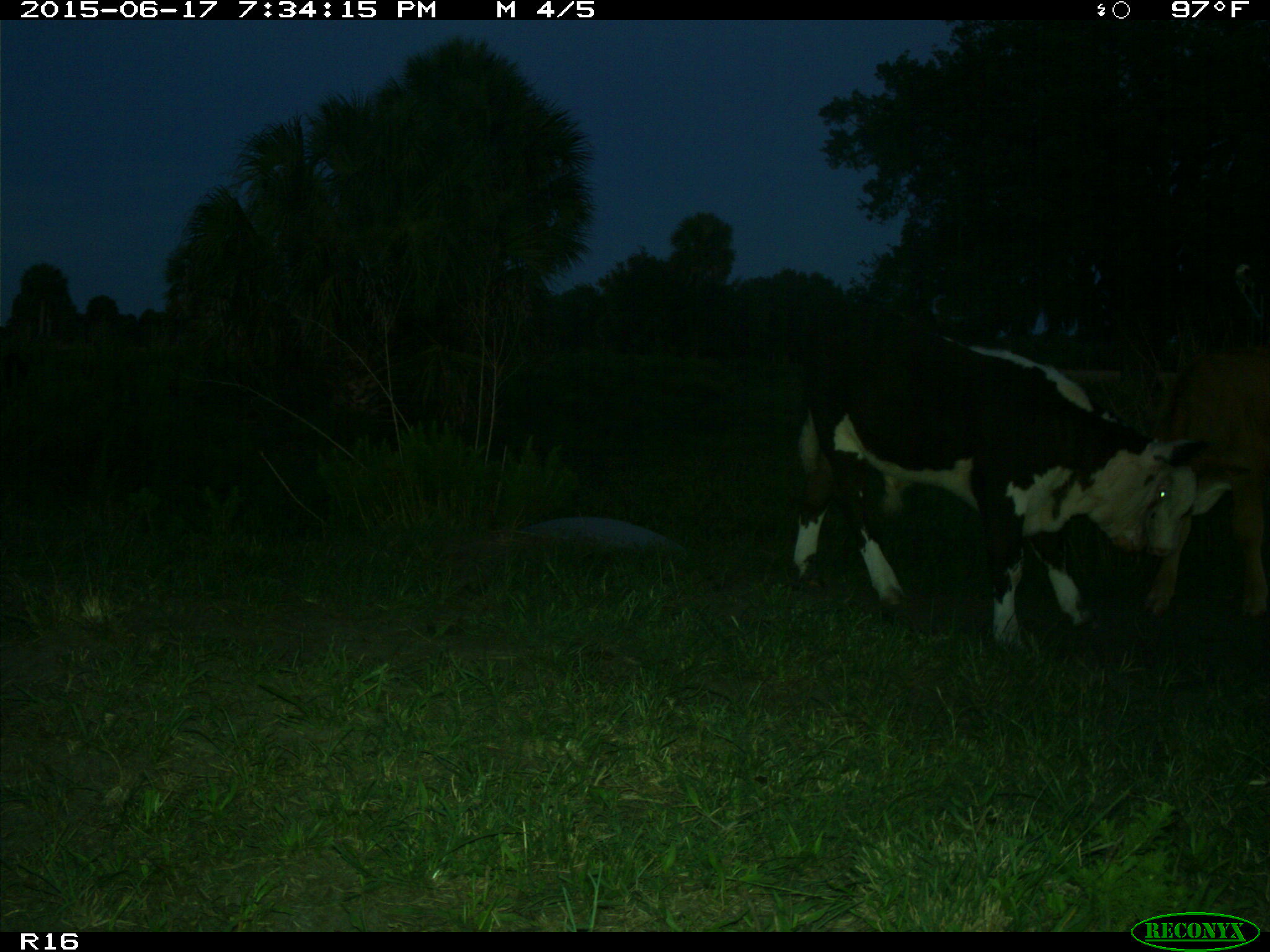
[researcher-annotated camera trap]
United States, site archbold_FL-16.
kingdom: Animalia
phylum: Chordata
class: Mammalia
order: Artiodactyla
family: Bovidae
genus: Bos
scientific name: Bos taurus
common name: domestic cow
Bos taurus (domestic cow).